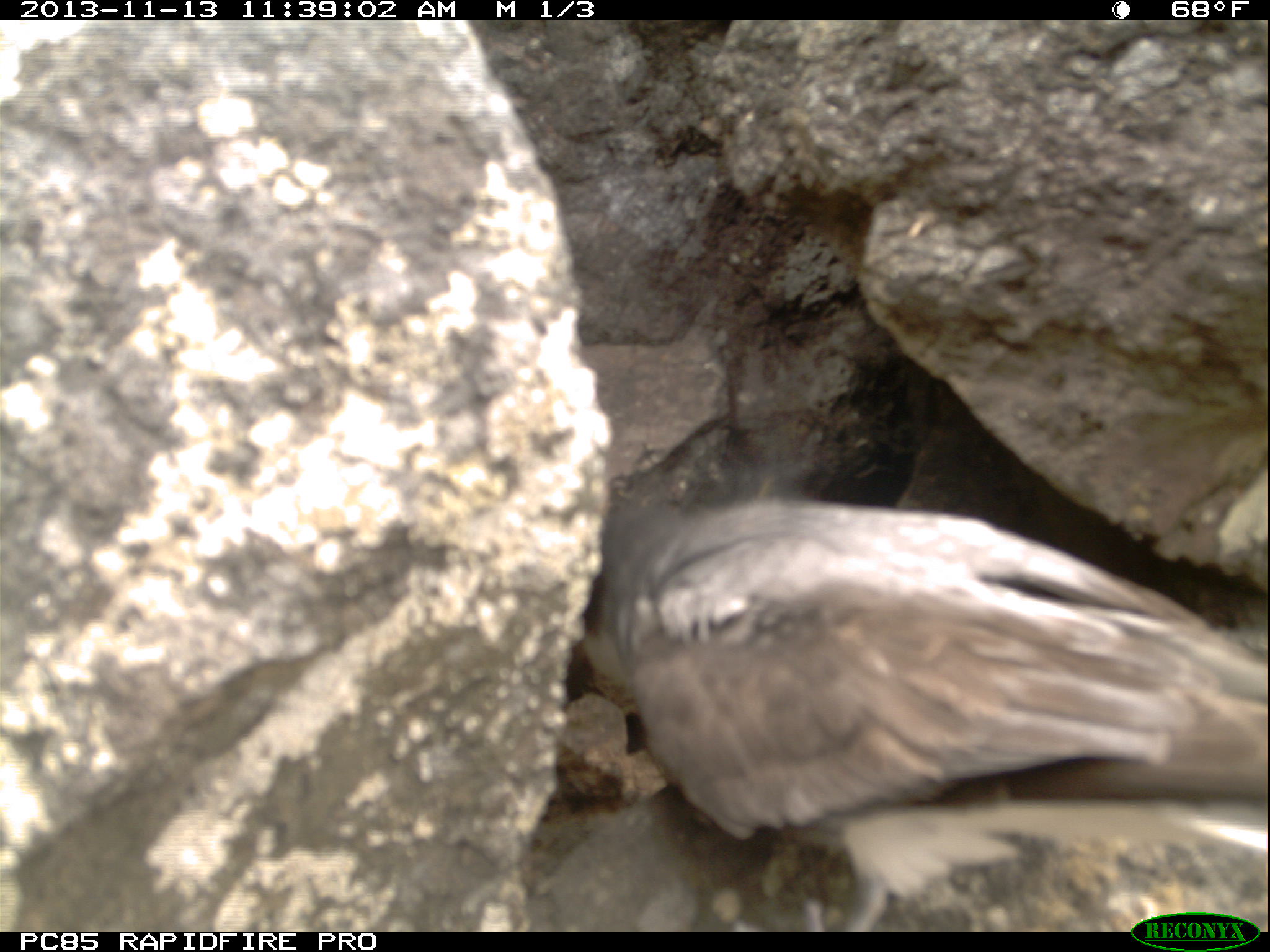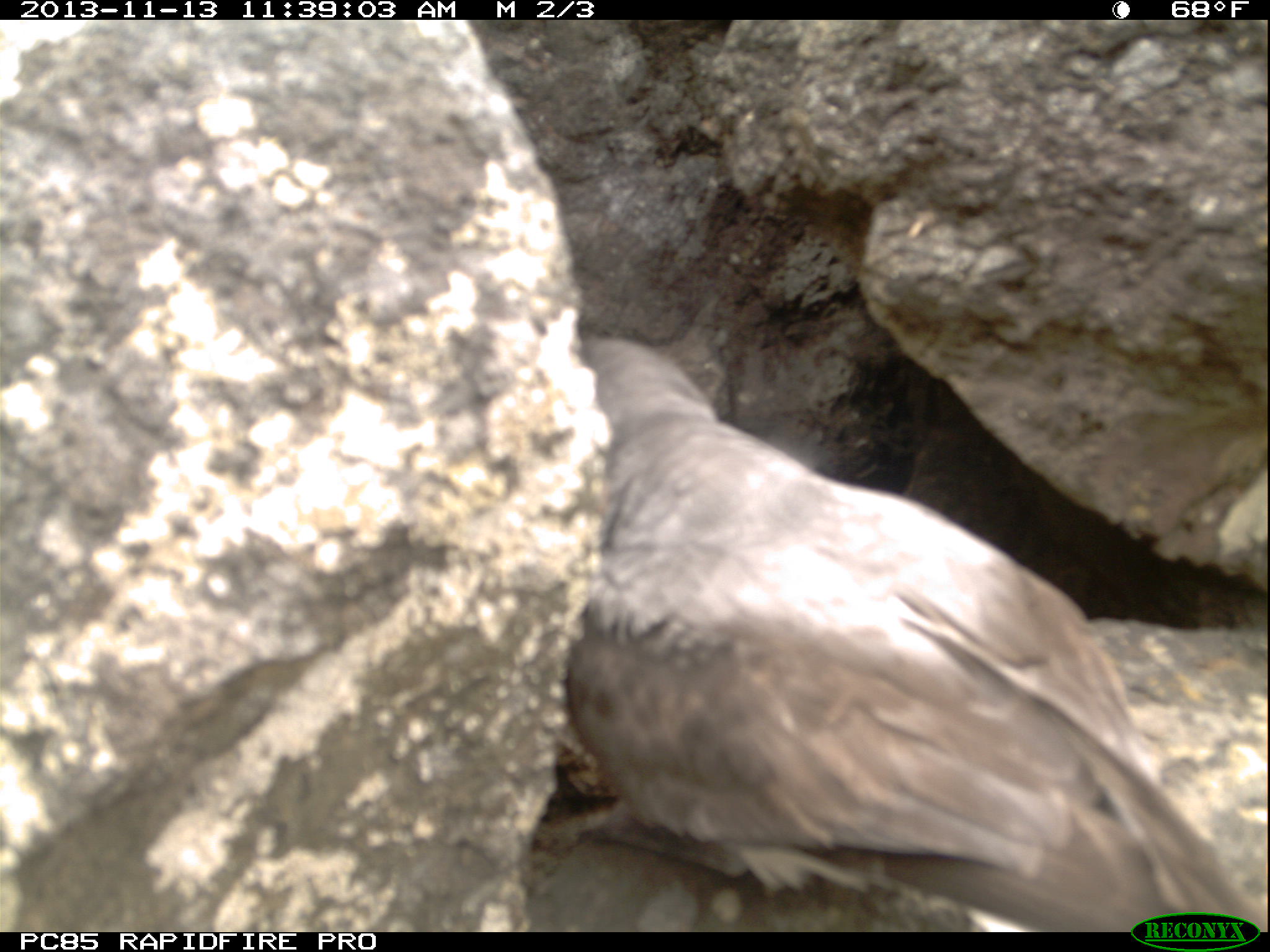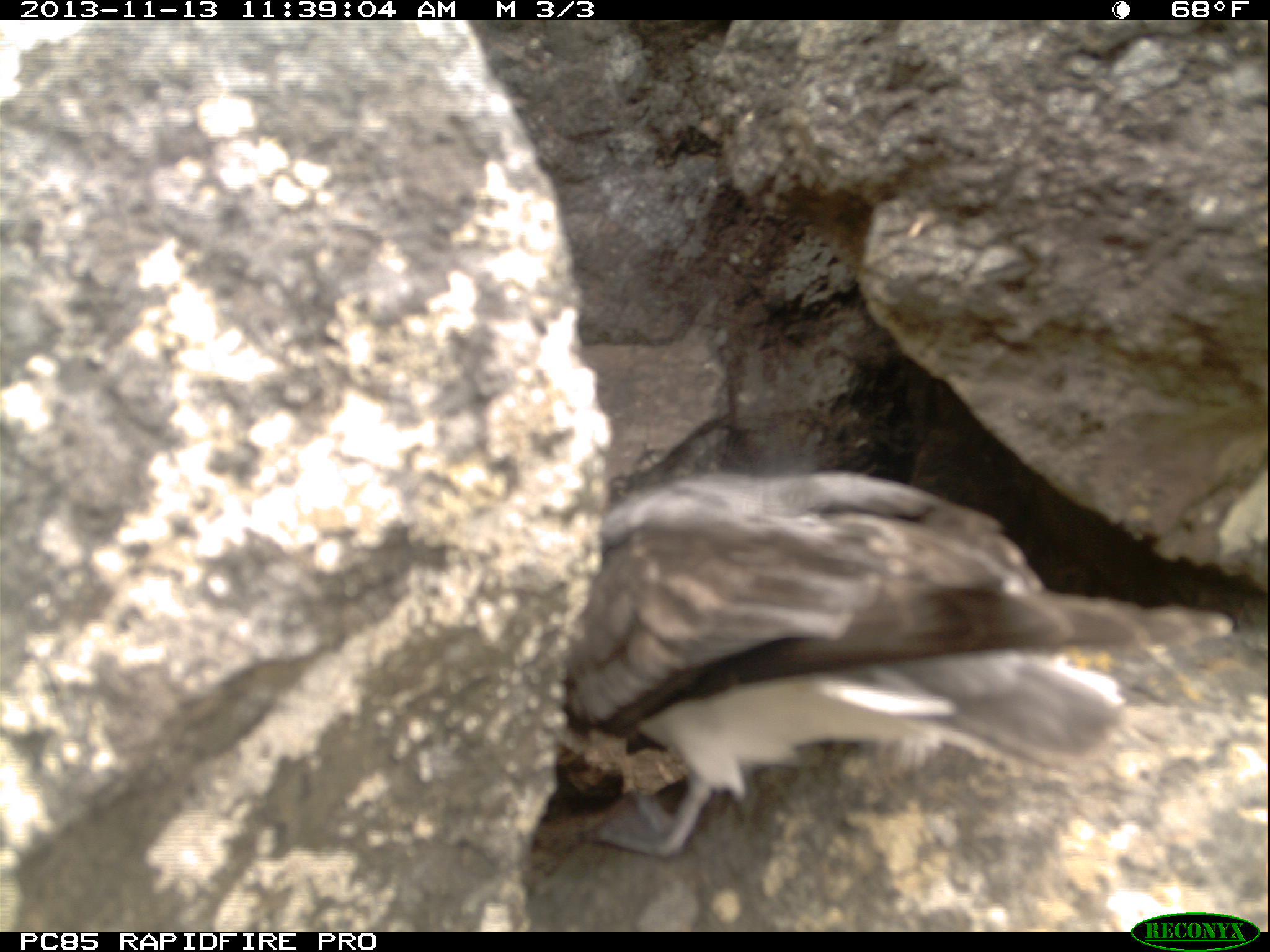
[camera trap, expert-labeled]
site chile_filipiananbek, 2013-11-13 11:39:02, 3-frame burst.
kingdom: Animalia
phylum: Chordata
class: Aves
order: Procellariiformes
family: Procellariidae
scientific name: Procellariidae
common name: petrel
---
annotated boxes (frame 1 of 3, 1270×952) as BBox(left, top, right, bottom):
petrel: BBox(547, 470, 1270, 932)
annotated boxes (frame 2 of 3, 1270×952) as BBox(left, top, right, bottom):
petrel: BBox(554, 329, 1263, 929)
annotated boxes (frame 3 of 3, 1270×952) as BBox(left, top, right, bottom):
petrel: BBox(544, 450, 1137, 861)